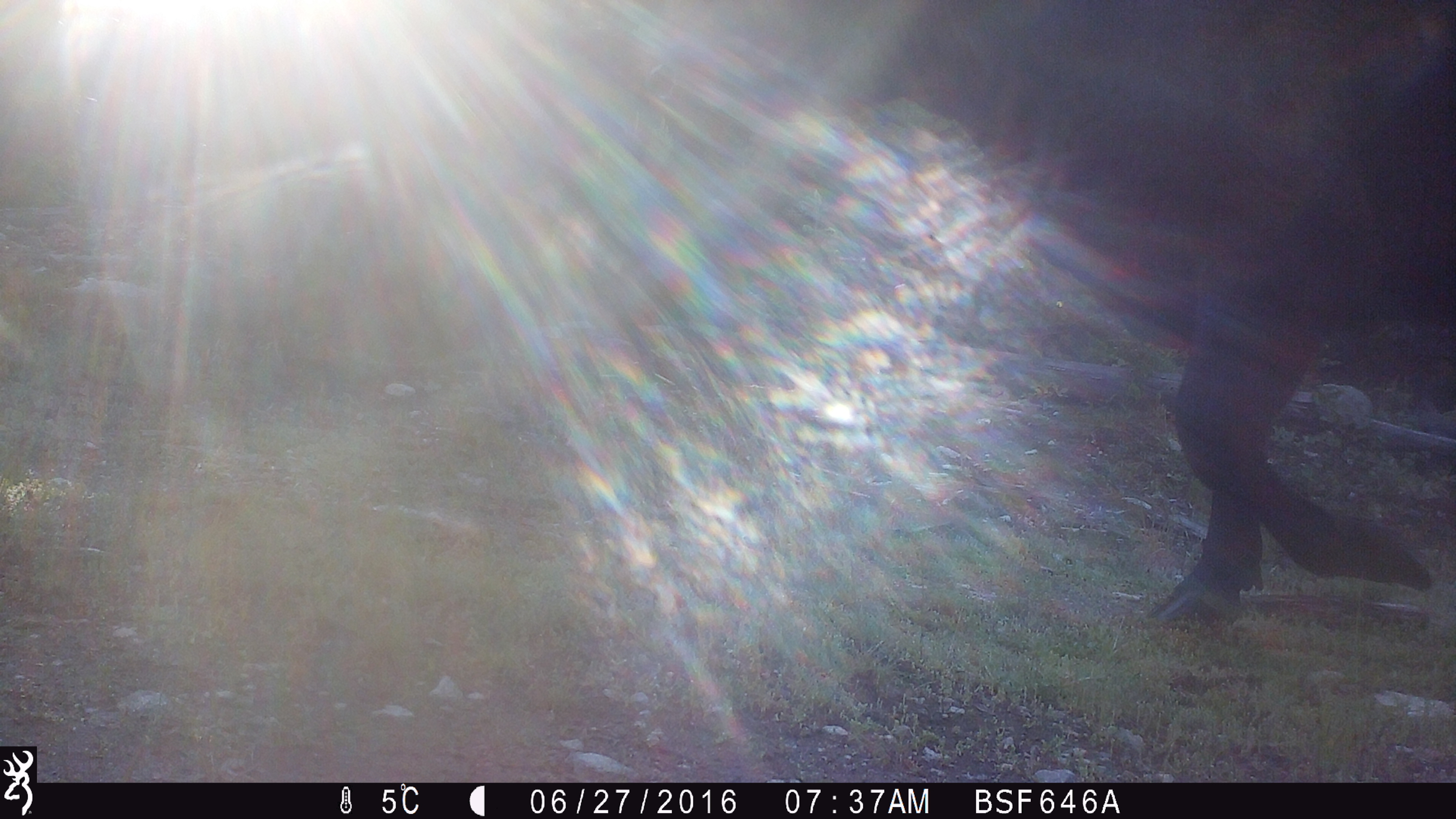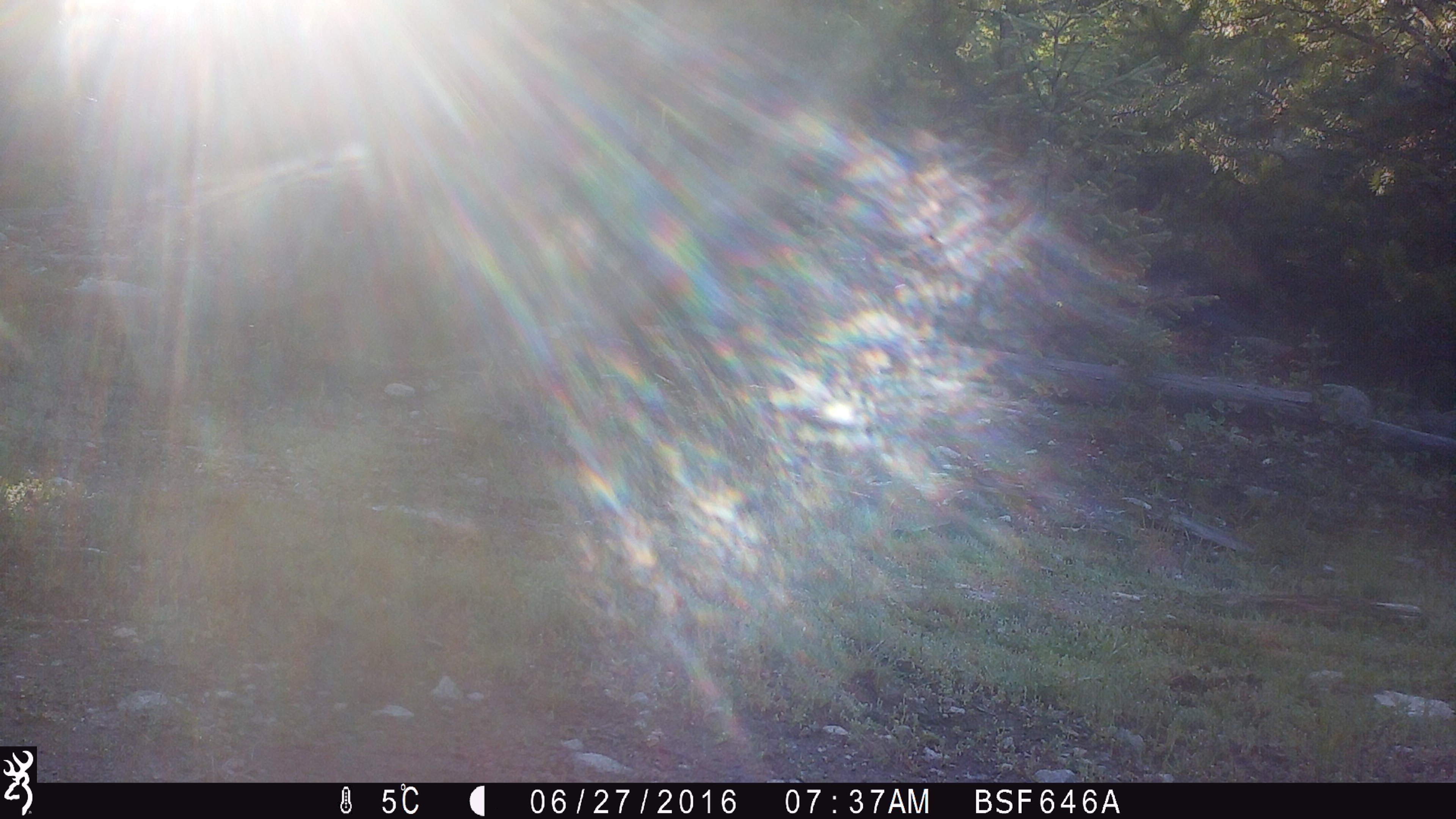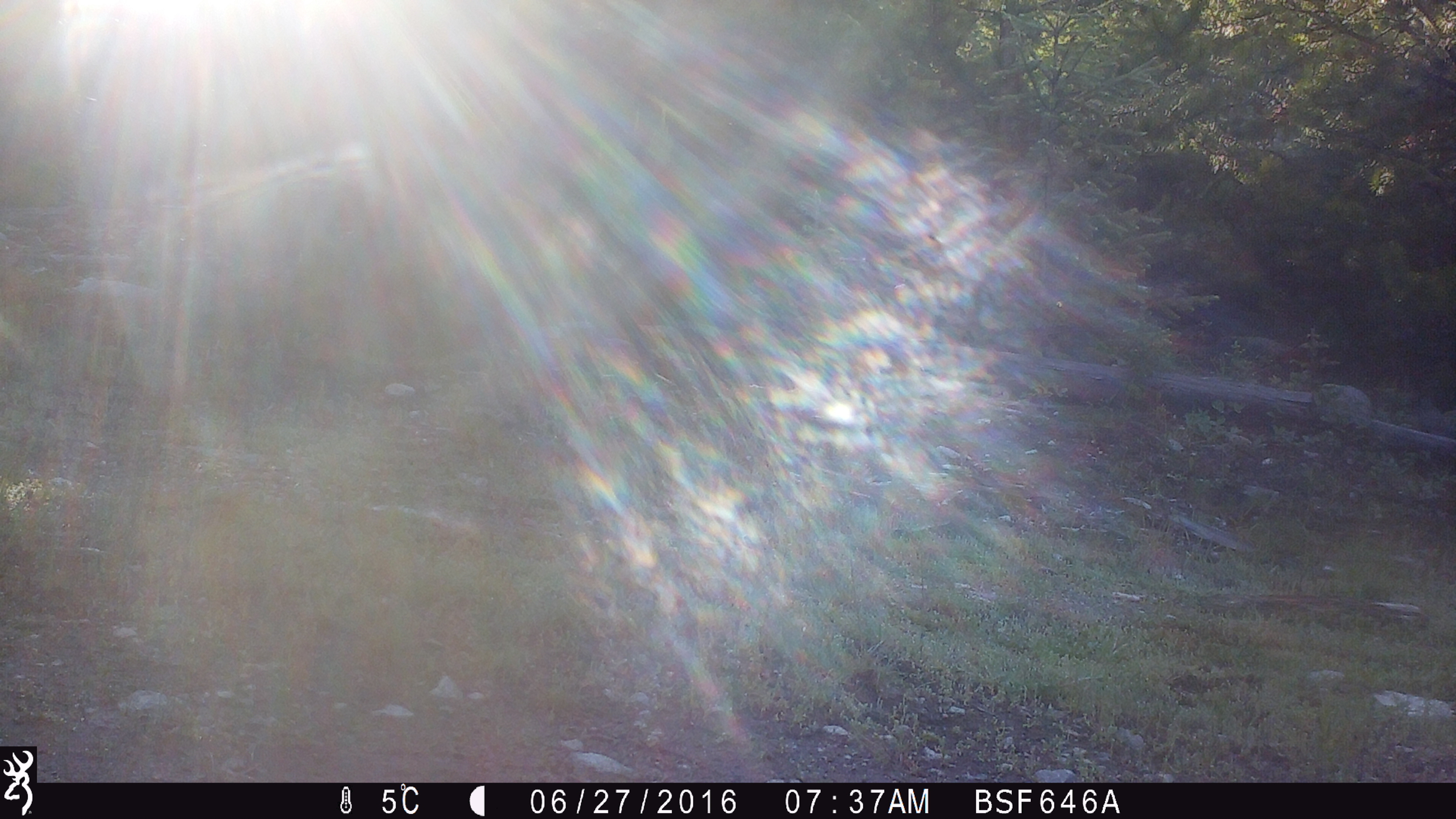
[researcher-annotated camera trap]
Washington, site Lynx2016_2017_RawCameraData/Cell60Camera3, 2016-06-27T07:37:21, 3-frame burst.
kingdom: Animalia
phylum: Chordata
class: Mammalia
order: Artiodactyla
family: Bovidae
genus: Bos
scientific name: Bos taurus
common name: domestic cattle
Domestic cattle (Bos taurus). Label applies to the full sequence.